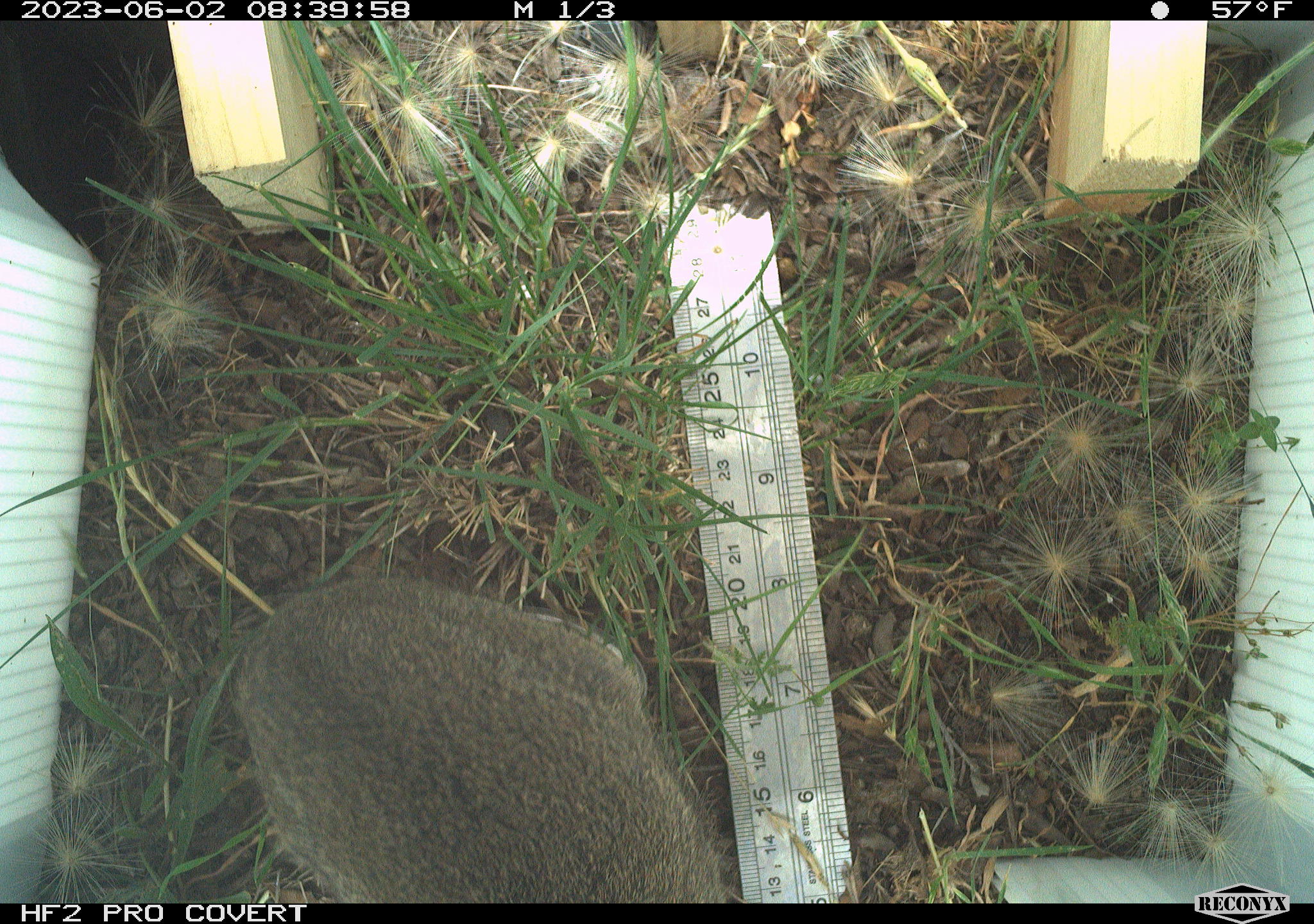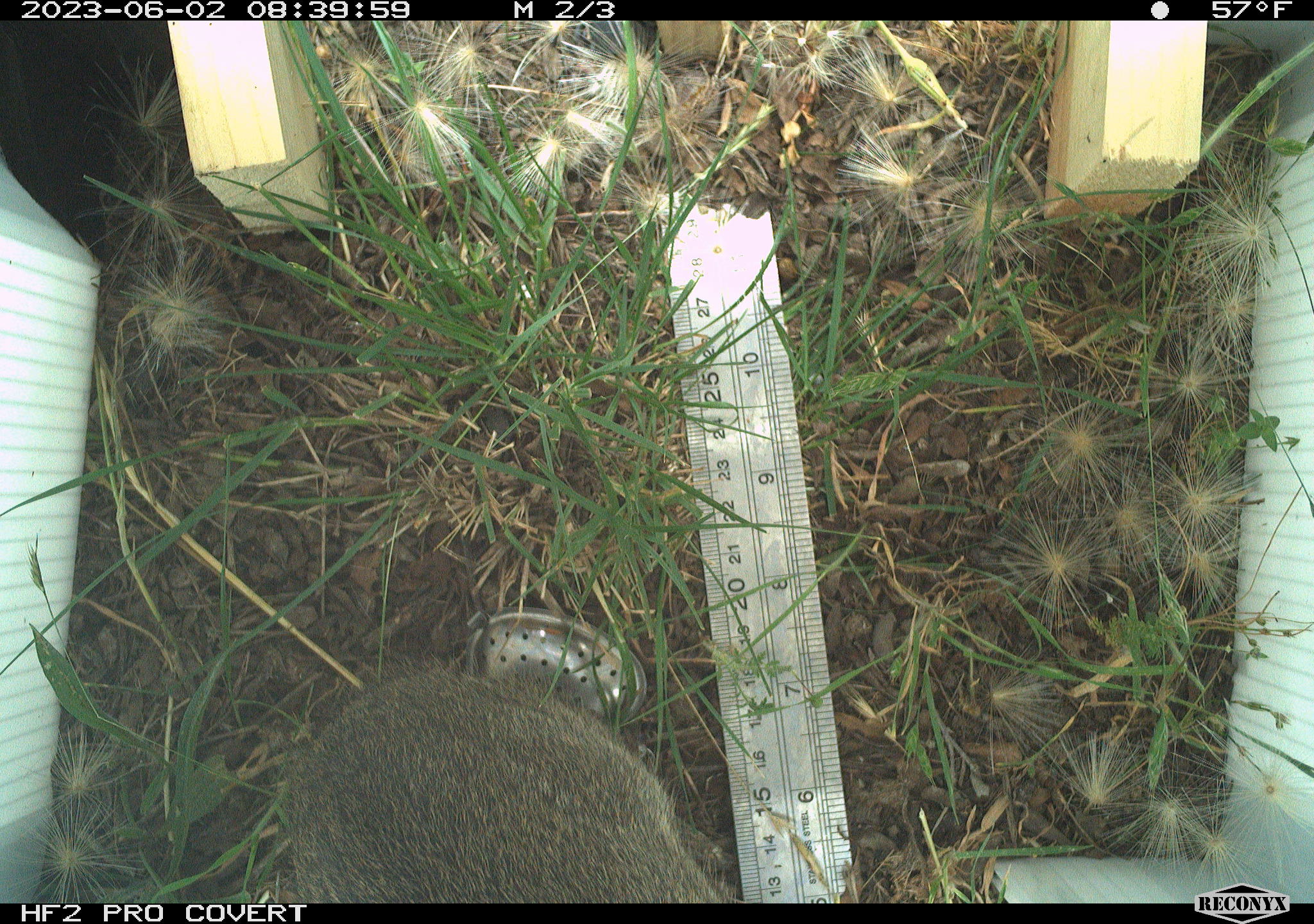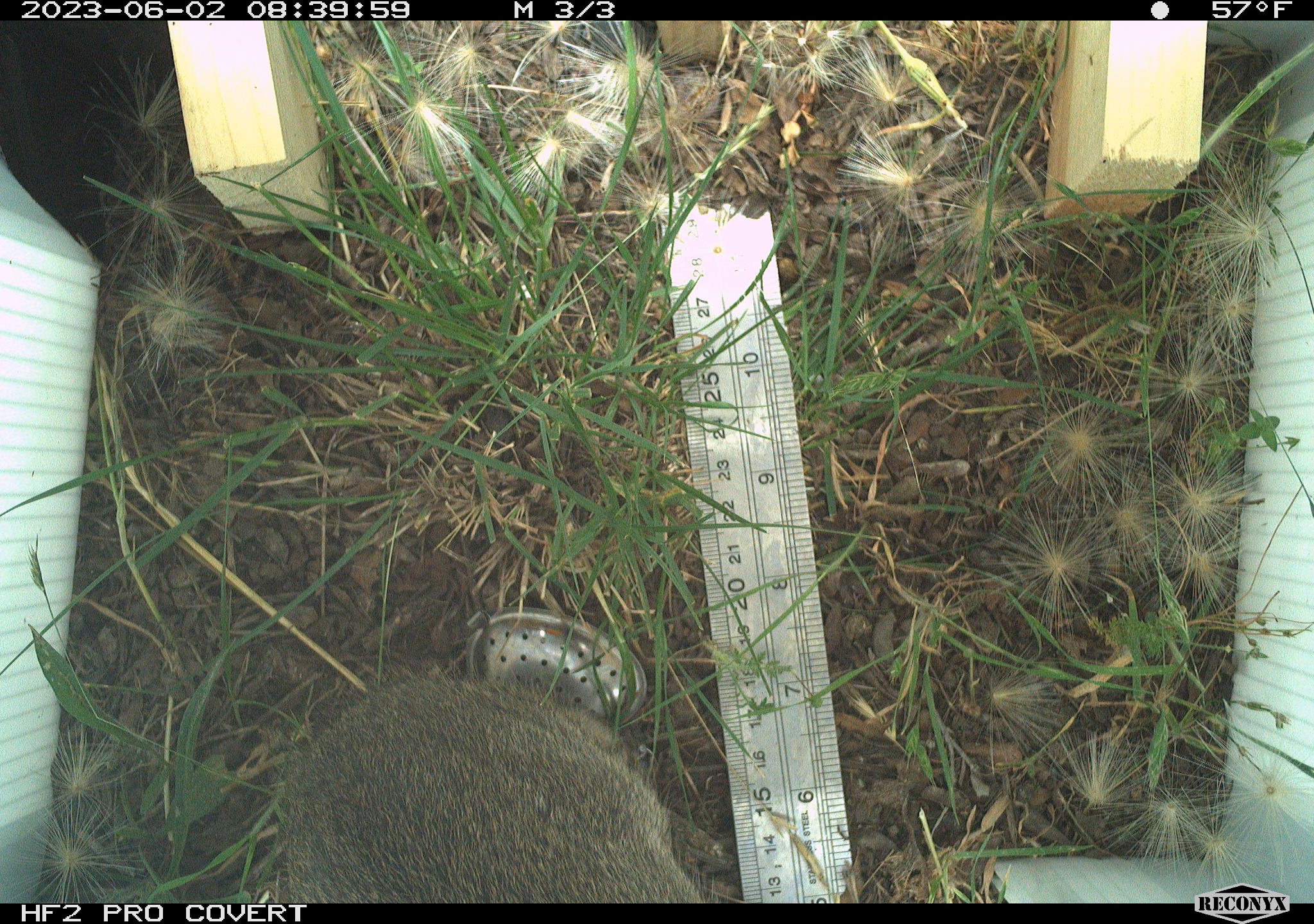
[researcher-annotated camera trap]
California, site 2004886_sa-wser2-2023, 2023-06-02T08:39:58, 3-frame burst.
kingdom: Animalia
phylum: Chordata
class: Mammalia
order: Lagomorpha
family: Leporidae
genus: Sylvilagus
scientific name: Sylvilagus bachmani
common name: brush rabbit